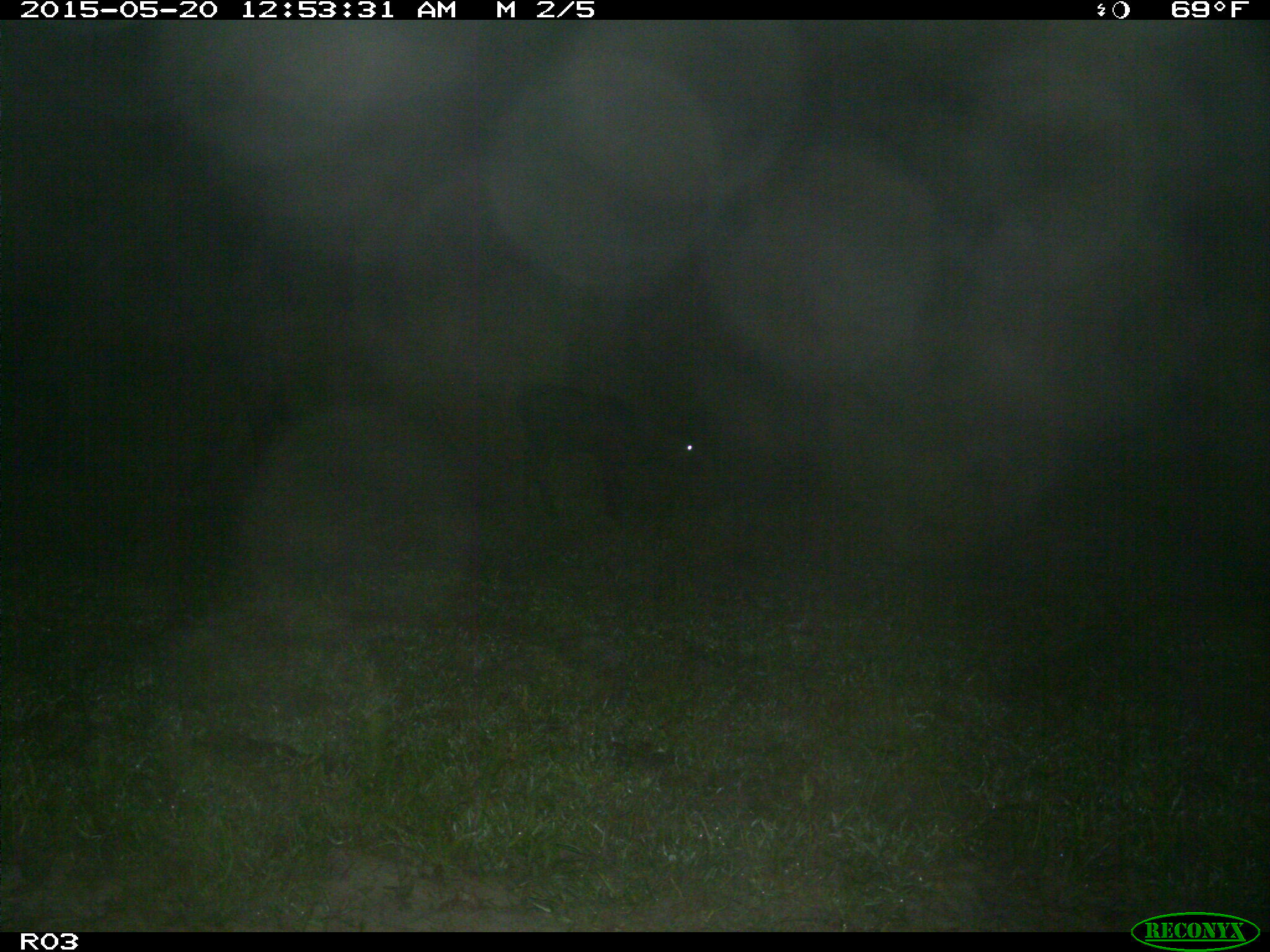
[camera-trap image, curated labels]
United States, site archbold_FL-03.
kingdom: Animalia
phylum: Chordata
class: Mammalia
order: Artiodactyla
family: Bovidae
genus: Bos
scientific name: Bos taurus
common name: domestic cow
Bos taurus (domestic cow).